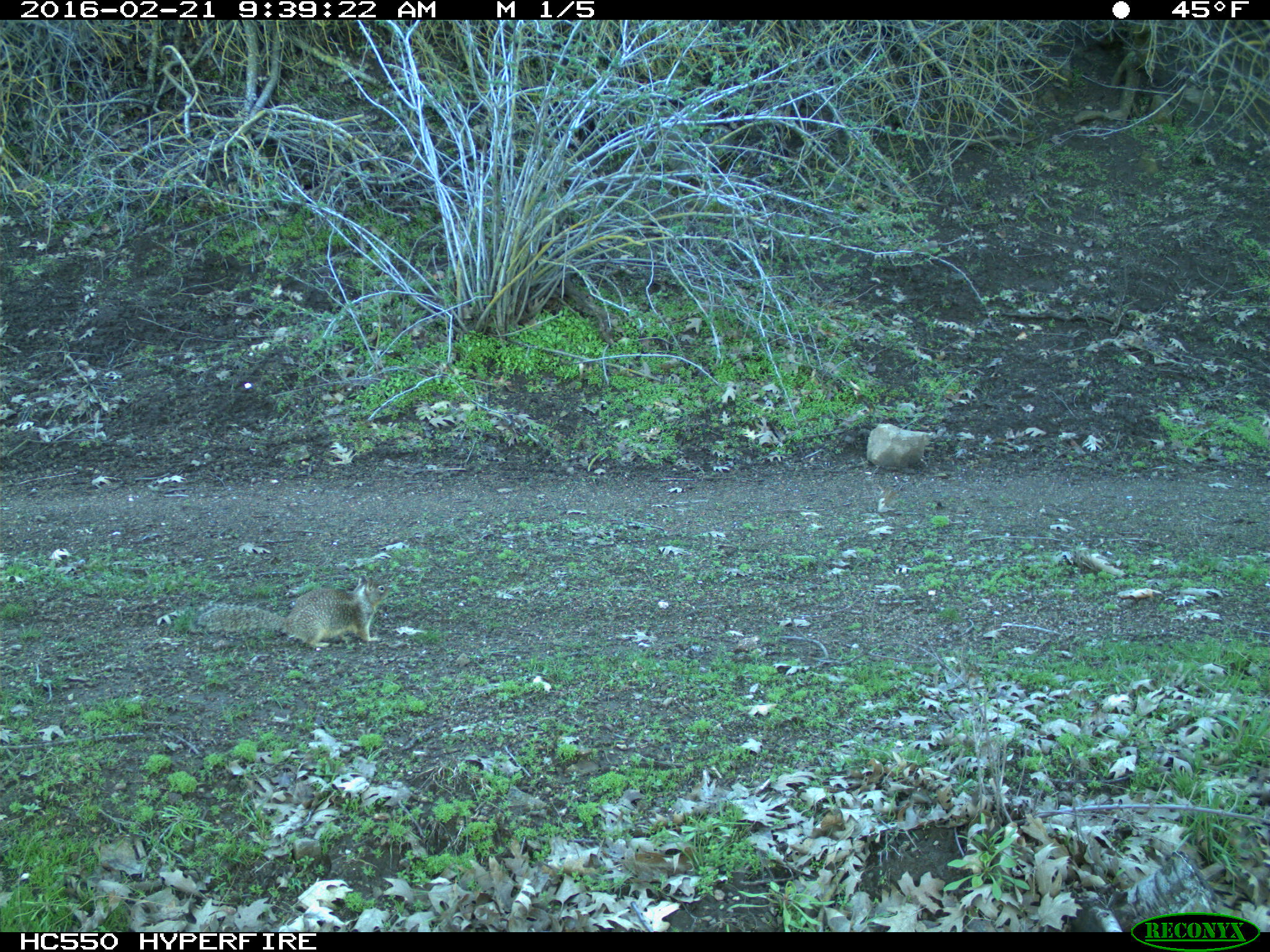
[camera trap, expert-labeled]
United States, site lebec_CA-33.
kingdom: Animalia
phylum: Chordata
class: Mammalia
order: Rodentia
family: Sciuridae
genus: Otospermophilus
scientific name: Otospermophilus beecheyi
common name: california ground squirrel